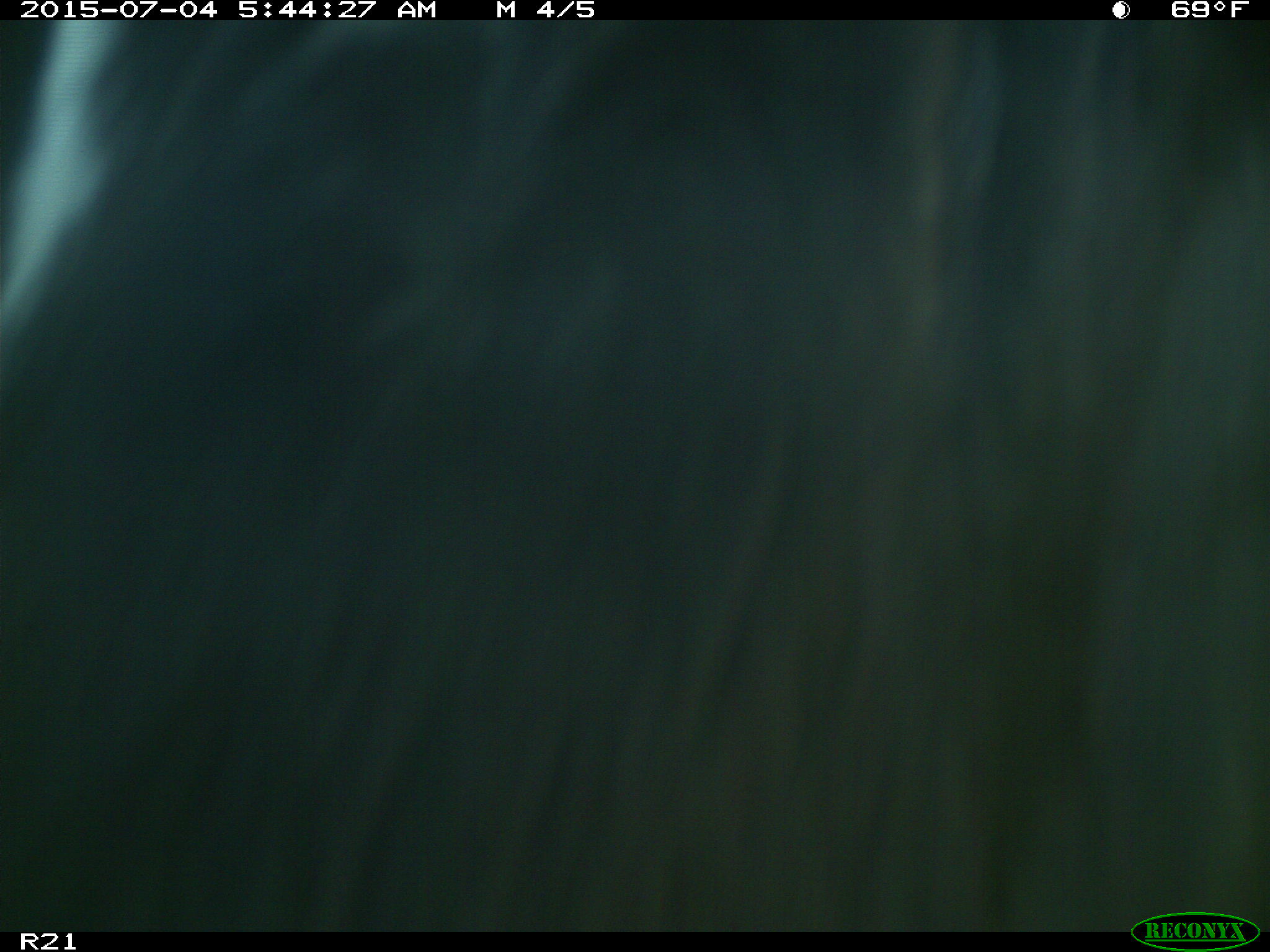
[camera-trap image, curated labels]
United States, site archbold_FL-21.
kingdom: Animalia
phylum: Chordata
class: Mammalia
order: Artiodactyla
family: Bovidae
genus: Bos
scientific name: Bos taurus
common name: domestic cow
Bos taurus (domestic cow).